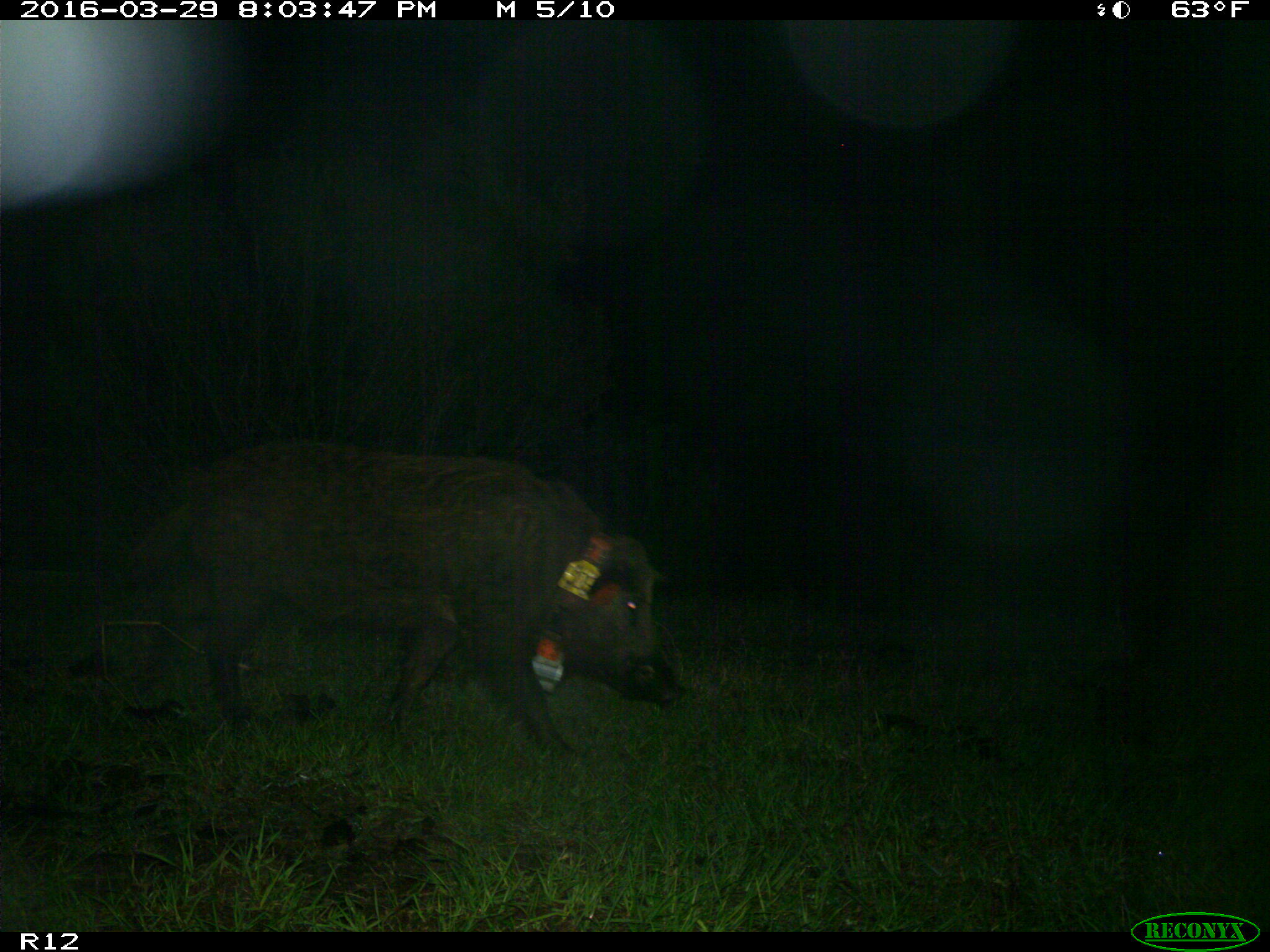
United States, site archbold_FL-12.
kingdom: Animalia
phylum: Chordata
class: Mammalia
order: Artiodactyla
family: Suidae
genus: Sus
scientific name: Sus scrofa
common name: wild boar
Sus scrofa (wild boar).